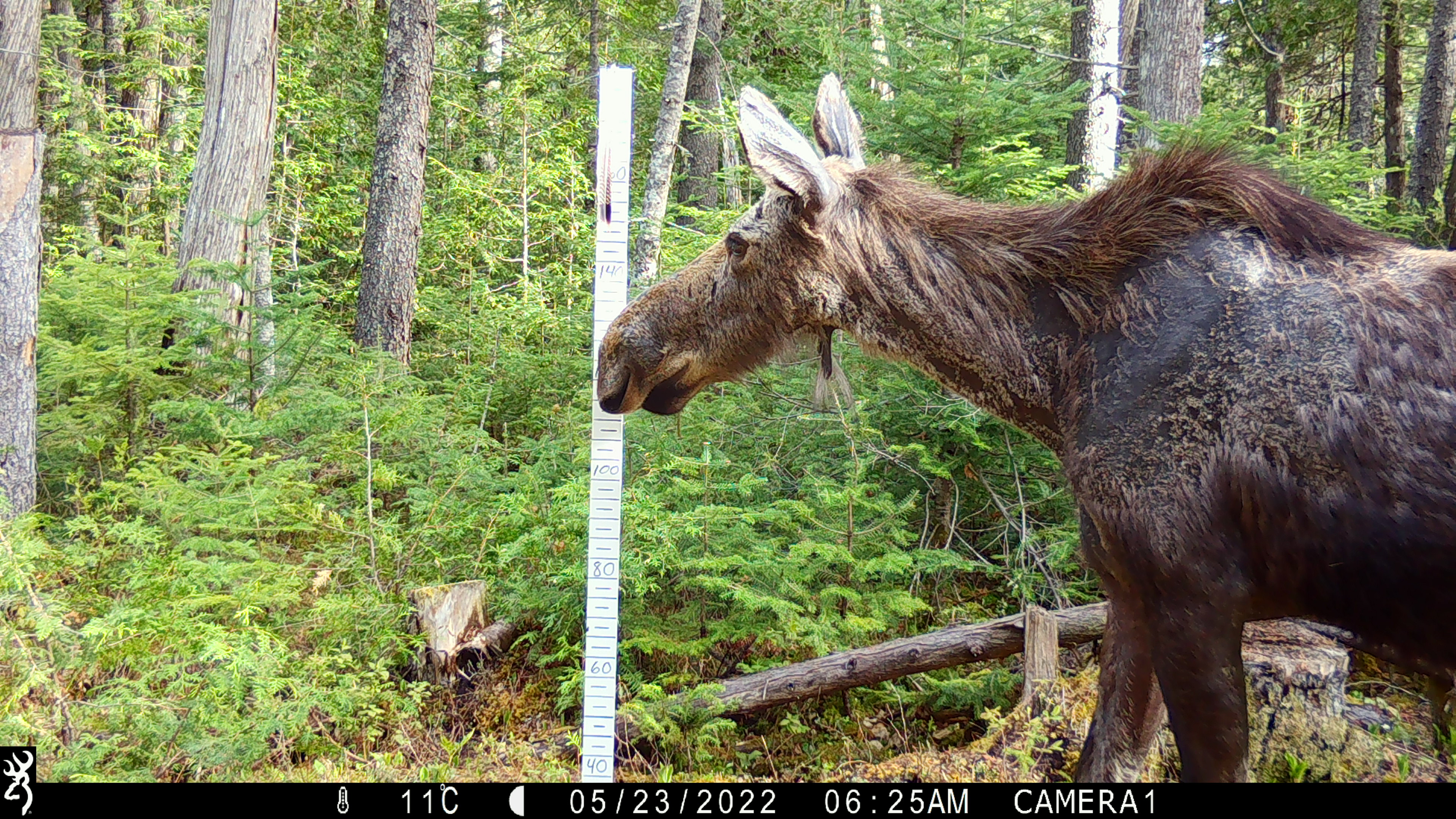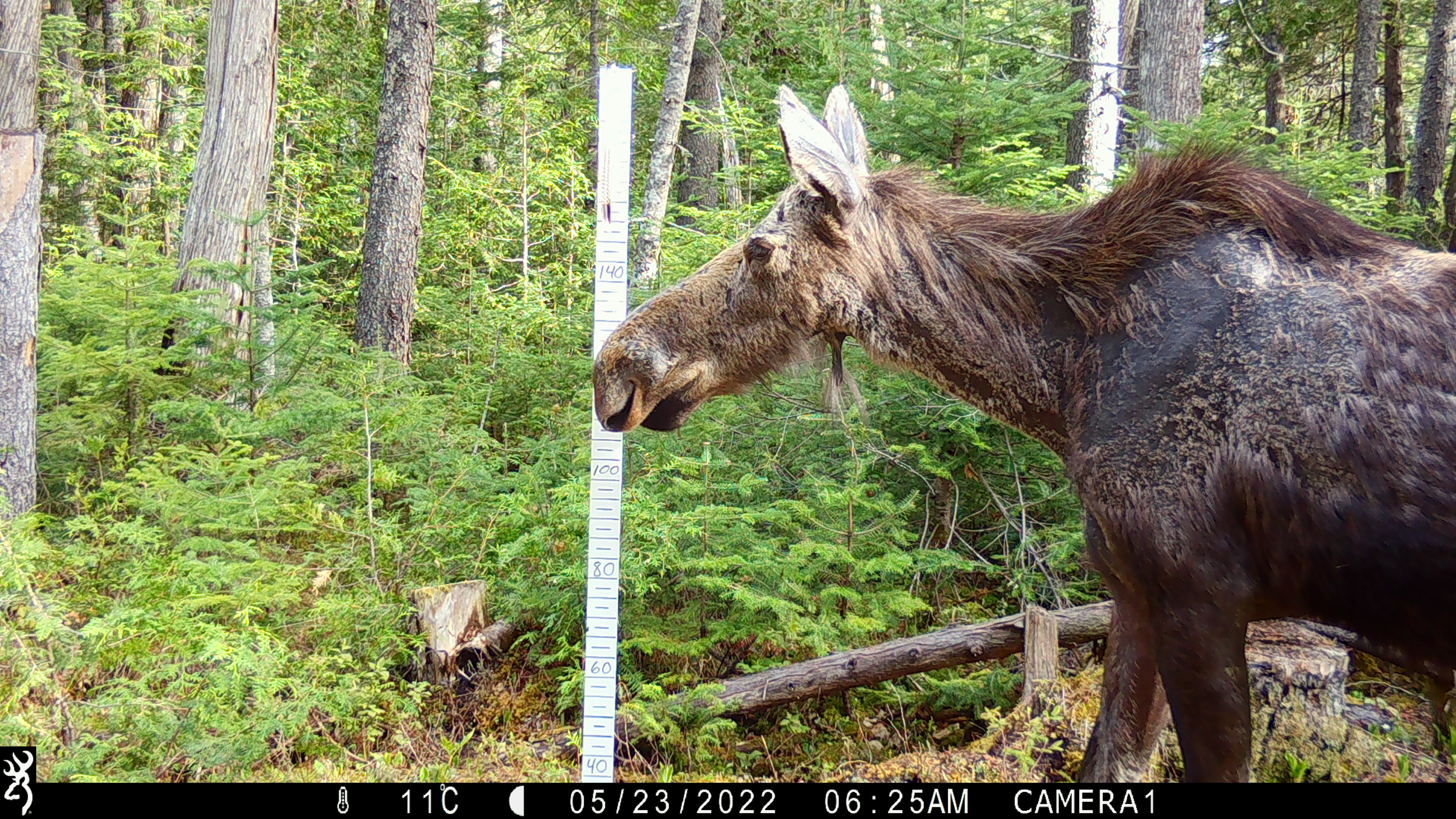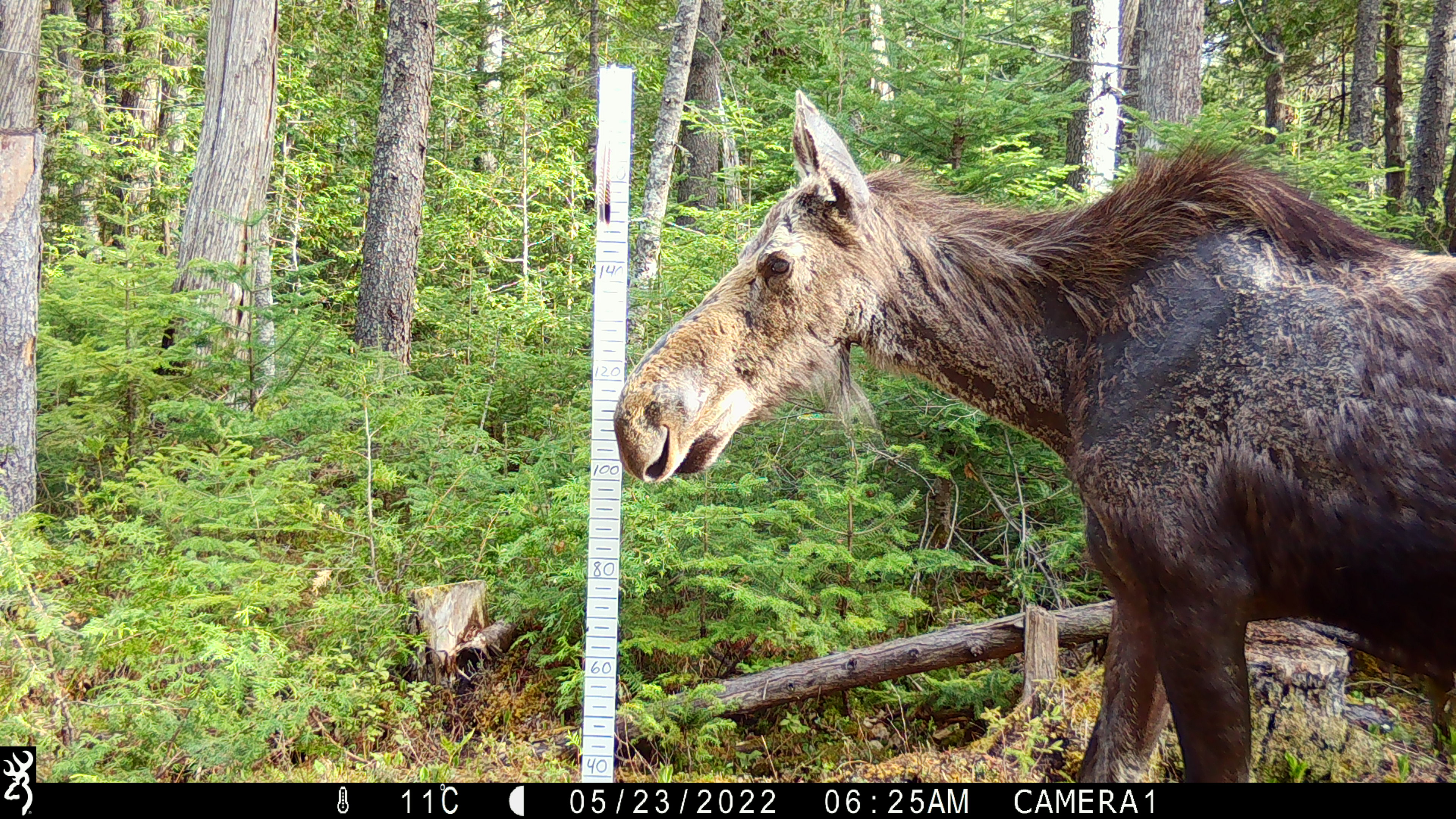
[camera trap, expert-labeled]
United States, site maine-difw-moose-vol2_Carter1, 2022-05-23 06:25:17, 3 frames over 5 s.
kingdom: Animalia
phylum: Chordata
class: Mammalia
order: Artiodactyla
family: Cervidae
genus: Alces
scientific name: Alces alces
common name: moose